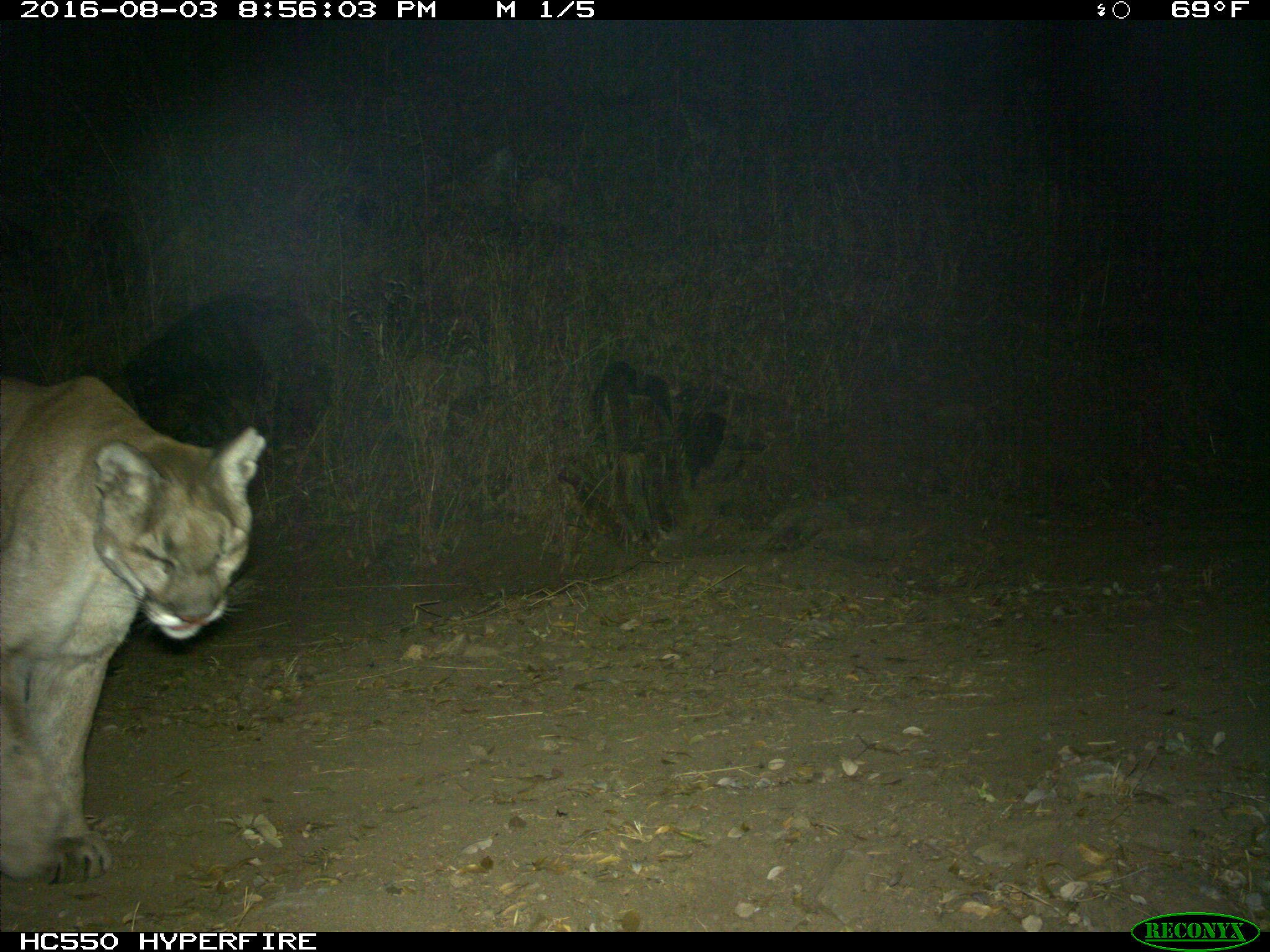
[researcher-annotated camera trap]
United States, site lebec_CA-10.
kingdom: Animalia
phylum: Chordata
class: Mammalia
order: Carnivora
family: Felidae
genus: Puma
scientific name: Puma concolor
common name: mountain lion